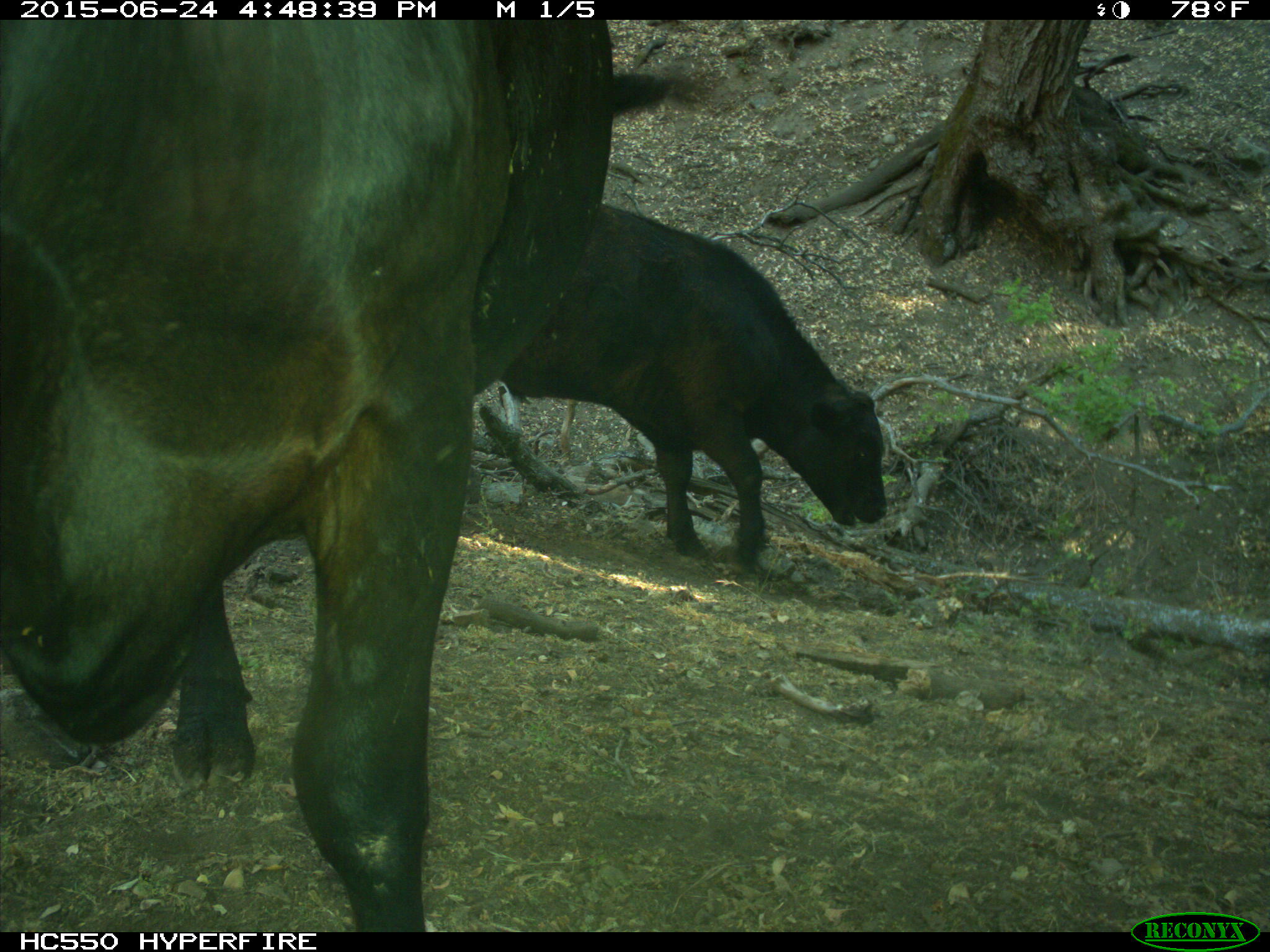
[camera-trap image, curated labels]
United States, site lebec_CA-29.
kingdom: Animalia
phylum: Chordata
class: Mammalia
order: Artiodactyla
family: Bovidae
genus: Bos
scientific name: Bos taurus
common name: domestic cow